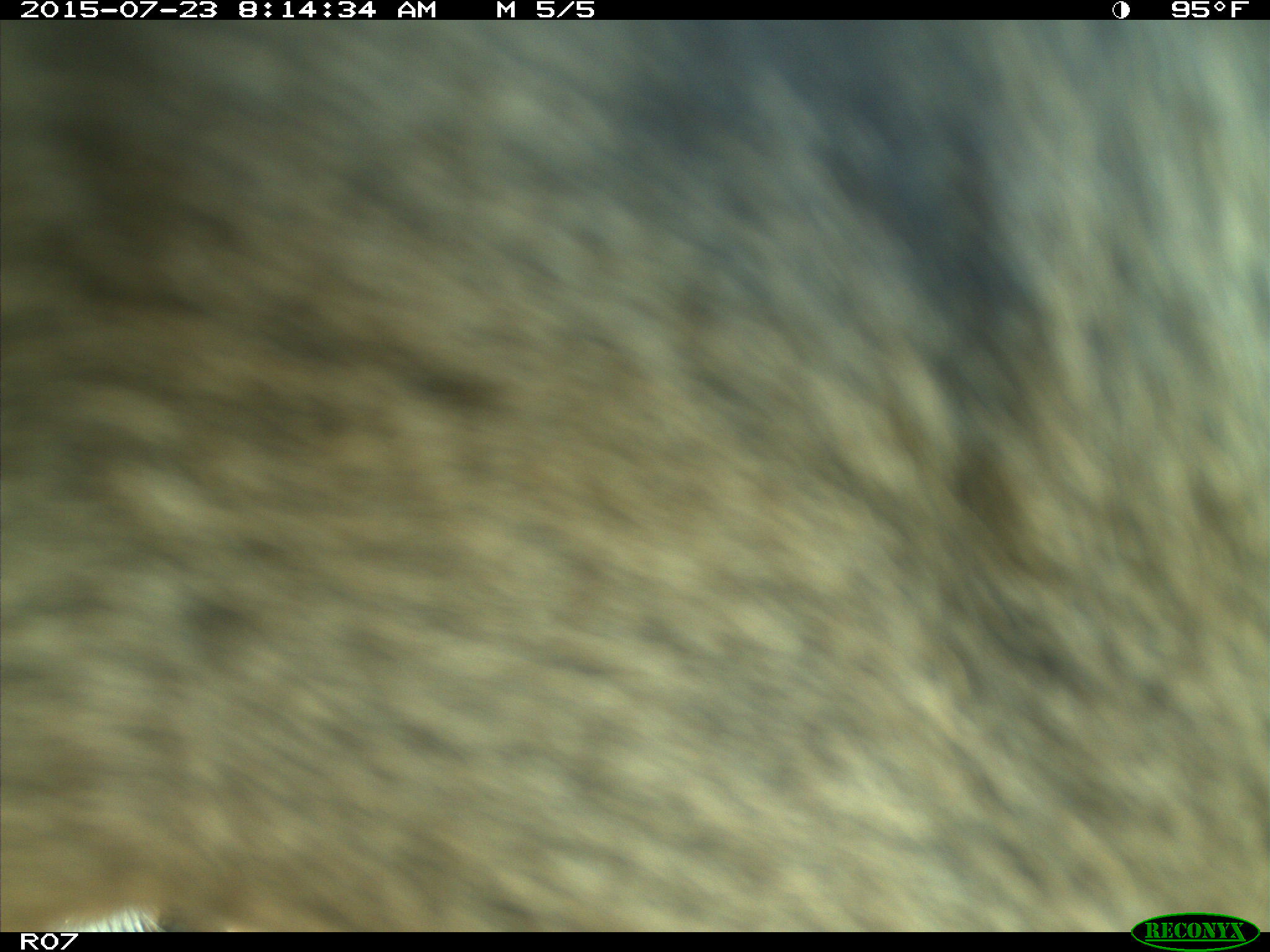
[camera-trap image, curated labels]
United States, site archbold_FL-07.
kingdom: Animalia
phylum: Chordata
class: Mammalia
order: Artiodactyla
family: Bovidae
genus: Bos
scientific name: Bos taurus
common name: domestic cow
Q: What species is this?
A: Bos taurus (domestic cow).